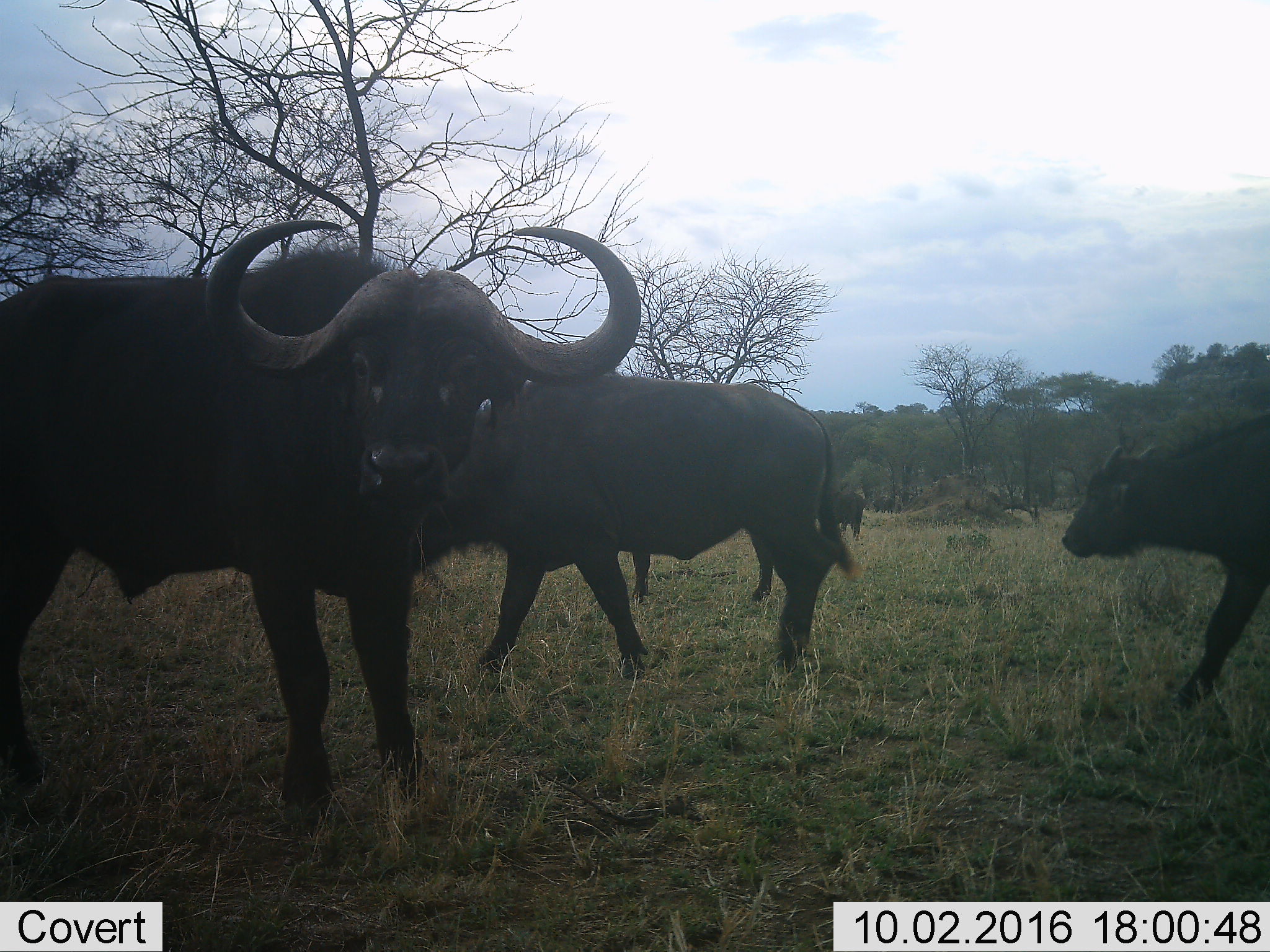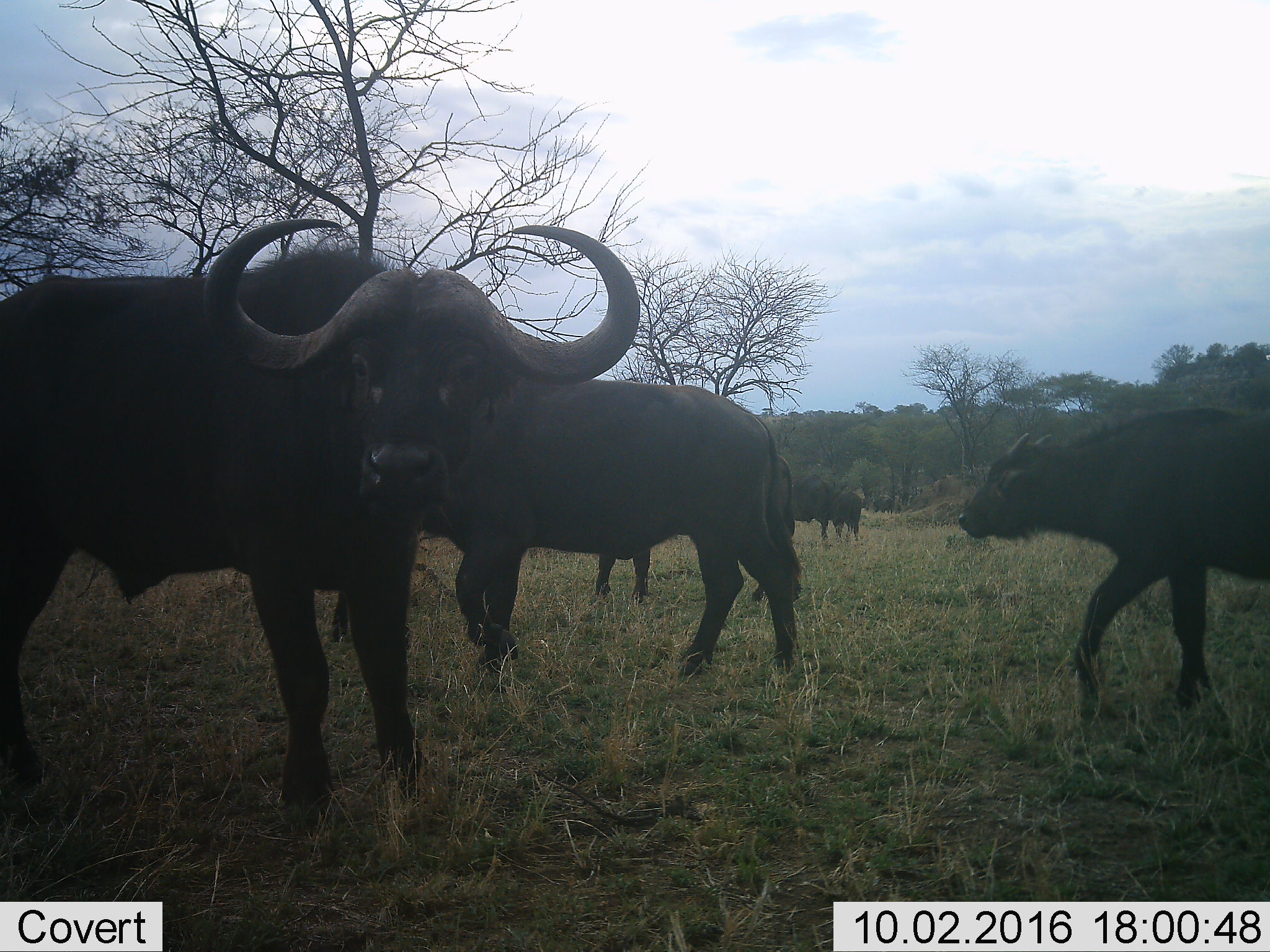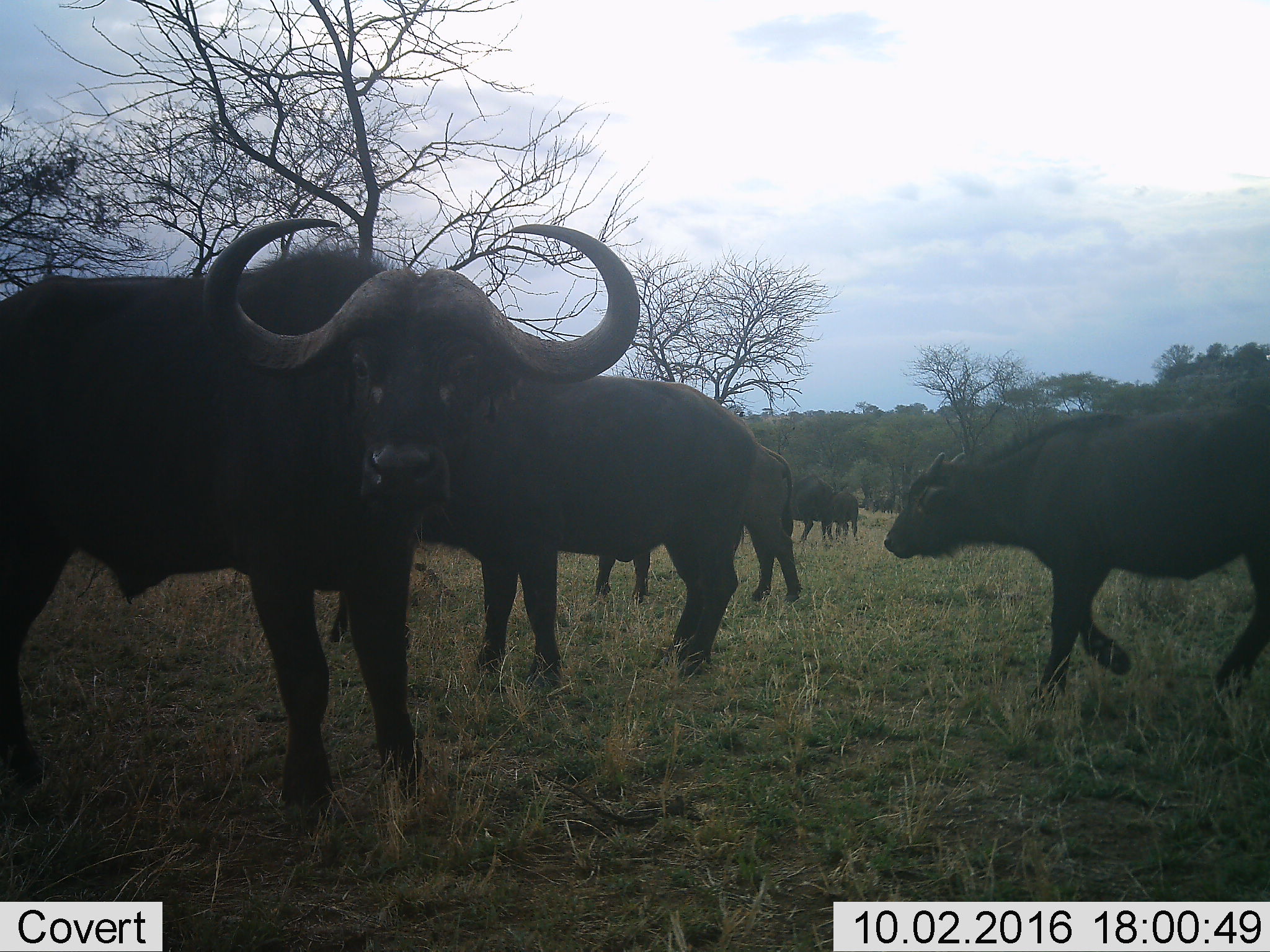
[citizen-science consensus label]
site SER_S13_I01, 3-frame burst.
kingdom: Animalia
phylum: Chordata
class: Mammalia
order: Artiodactyla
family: Bovidae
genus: Syncerus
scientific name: Syncerus caffer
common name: african buffalo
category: buffalo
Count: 5.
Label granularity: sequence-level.